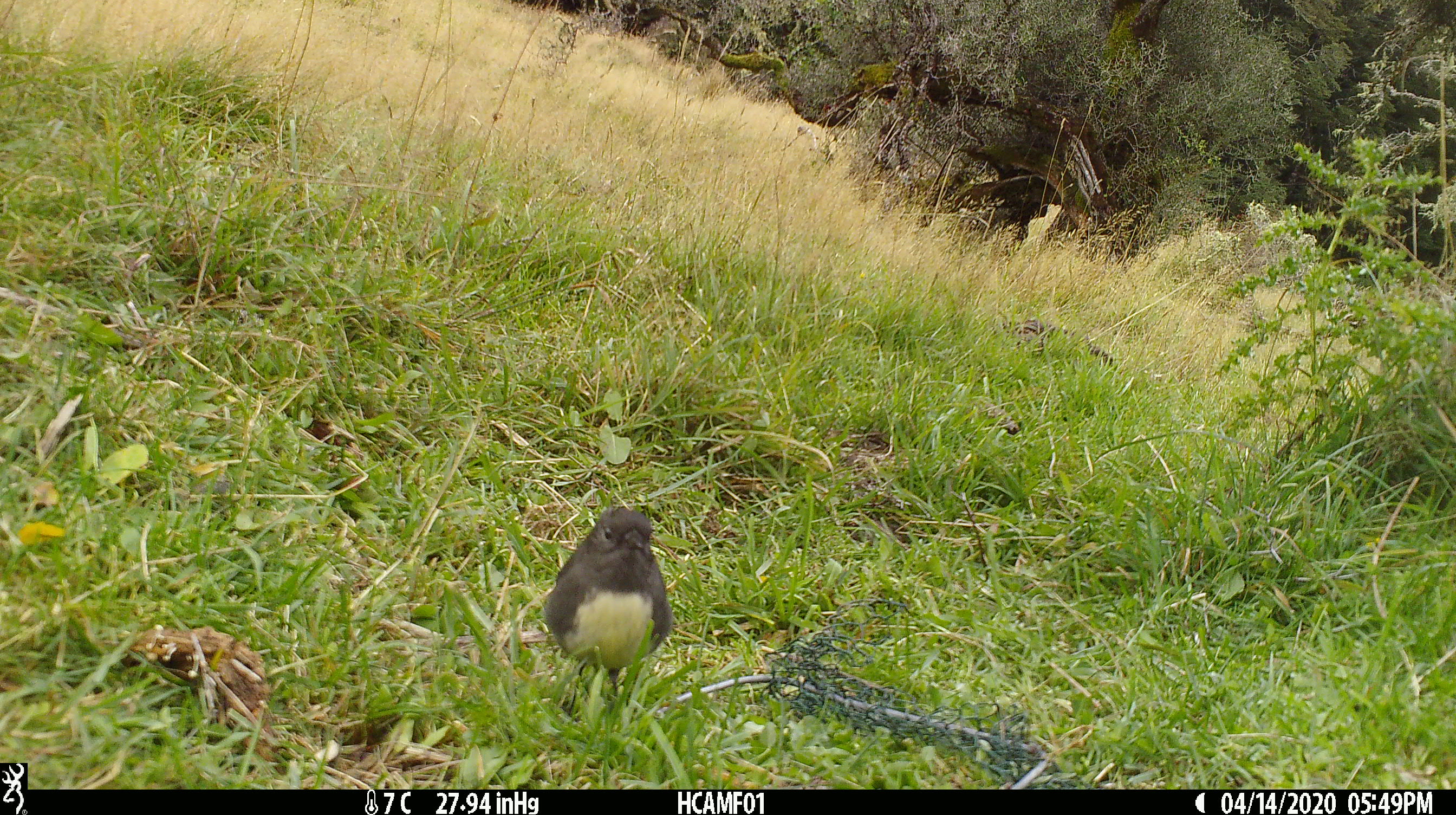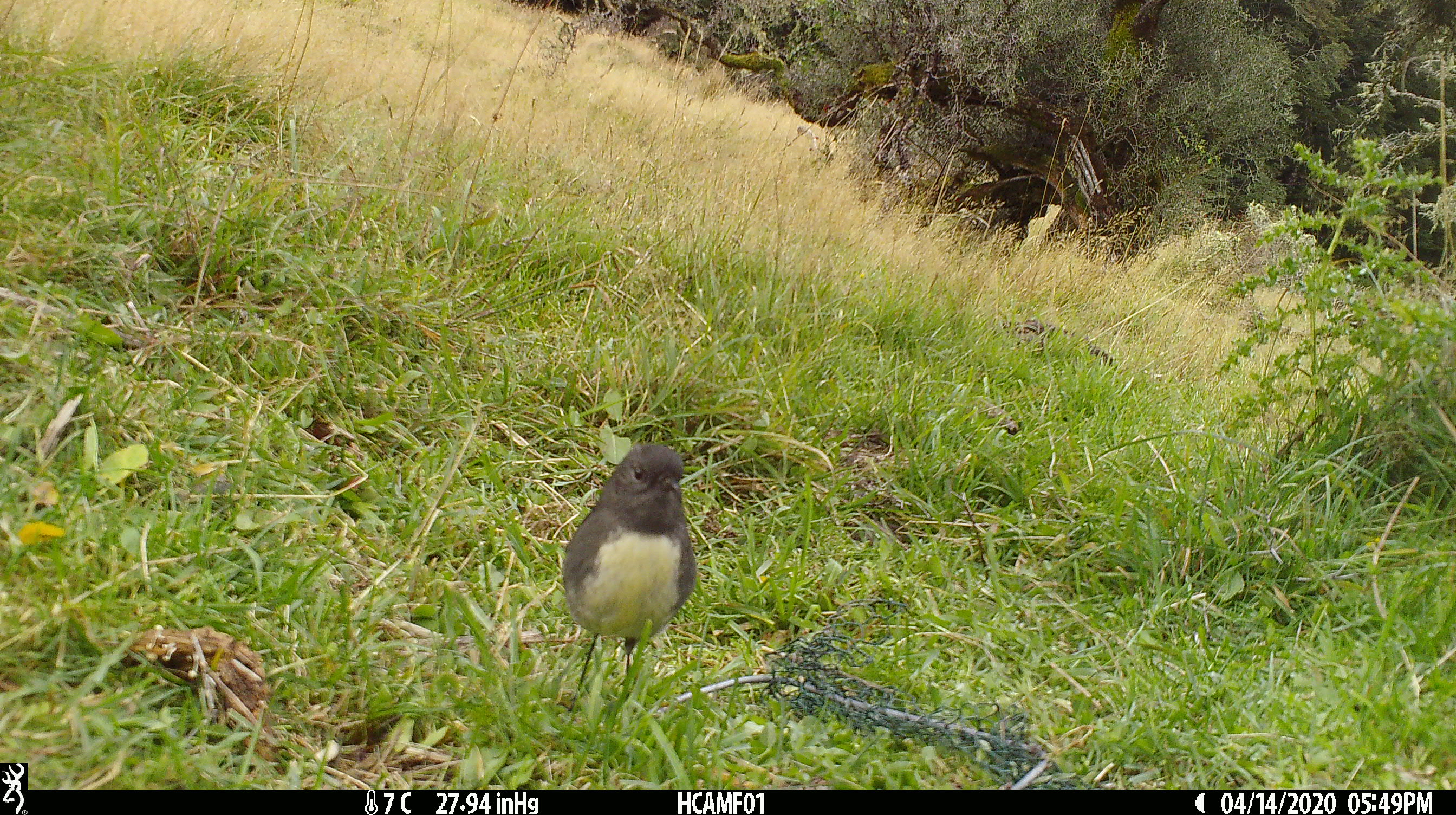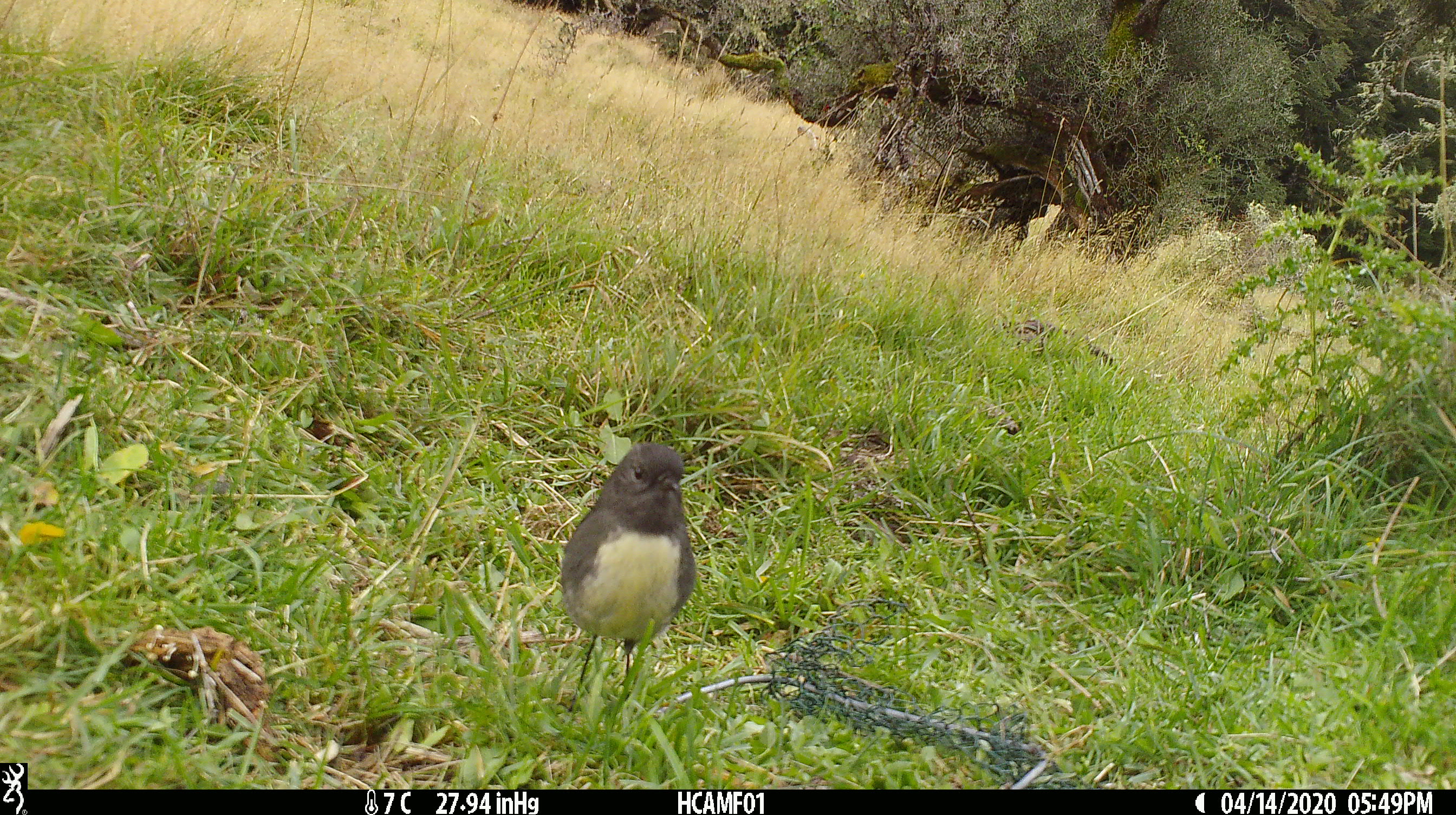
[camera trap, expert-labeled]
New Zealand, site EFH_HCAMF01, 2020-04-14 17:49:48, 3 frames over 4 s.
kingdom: Animalia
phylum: Chordata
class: Aves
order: Passeriformes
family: Petroicidae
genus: Petroica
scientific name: Petroica australis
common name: new zealand robin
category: robin